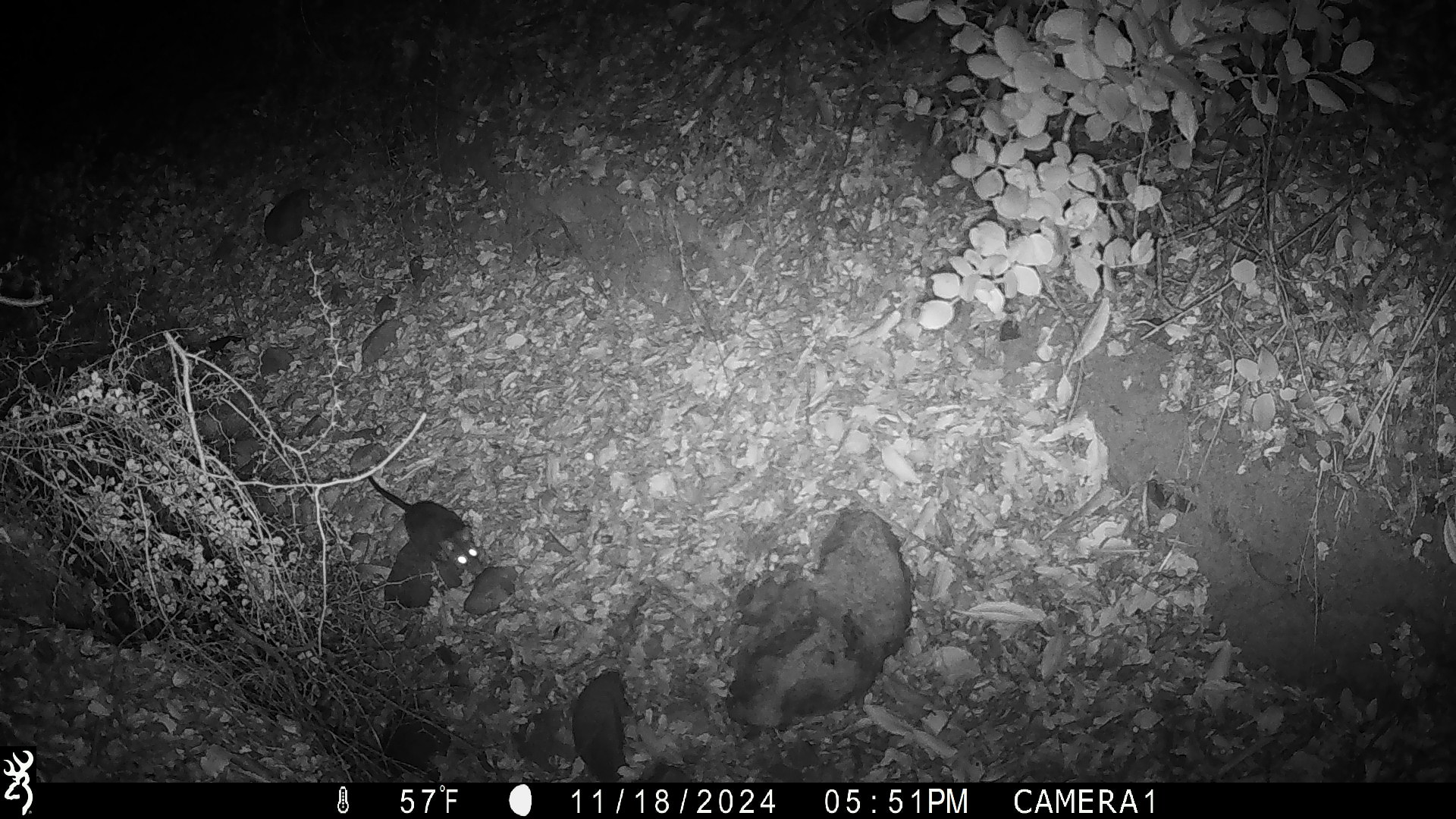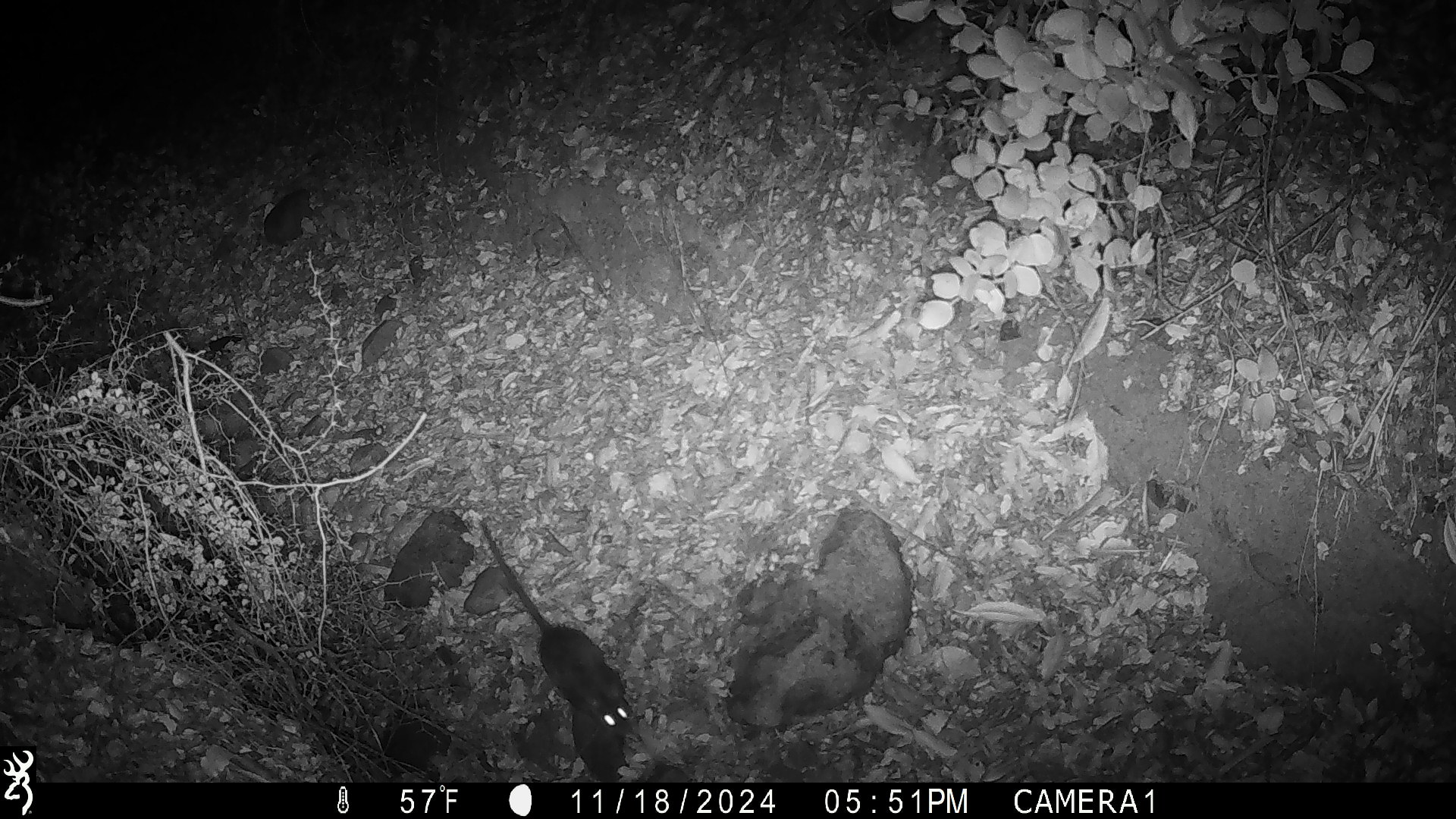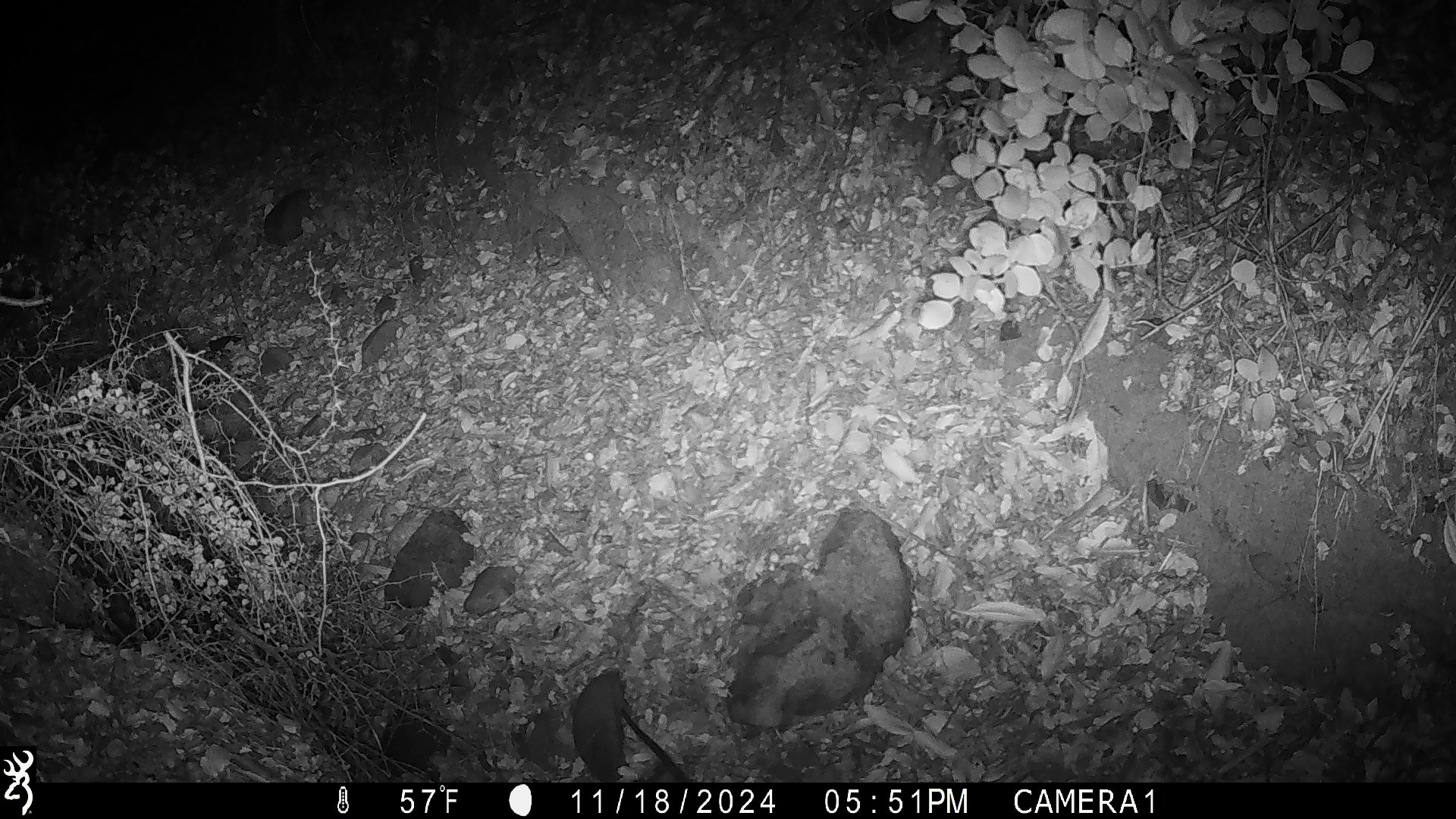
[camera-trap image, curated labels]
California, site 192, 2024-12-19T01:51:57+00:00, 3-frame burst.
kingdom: Animalia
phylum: Chordata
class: Mammalia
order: Rodentia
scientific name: Rodentia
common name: mouse or rat